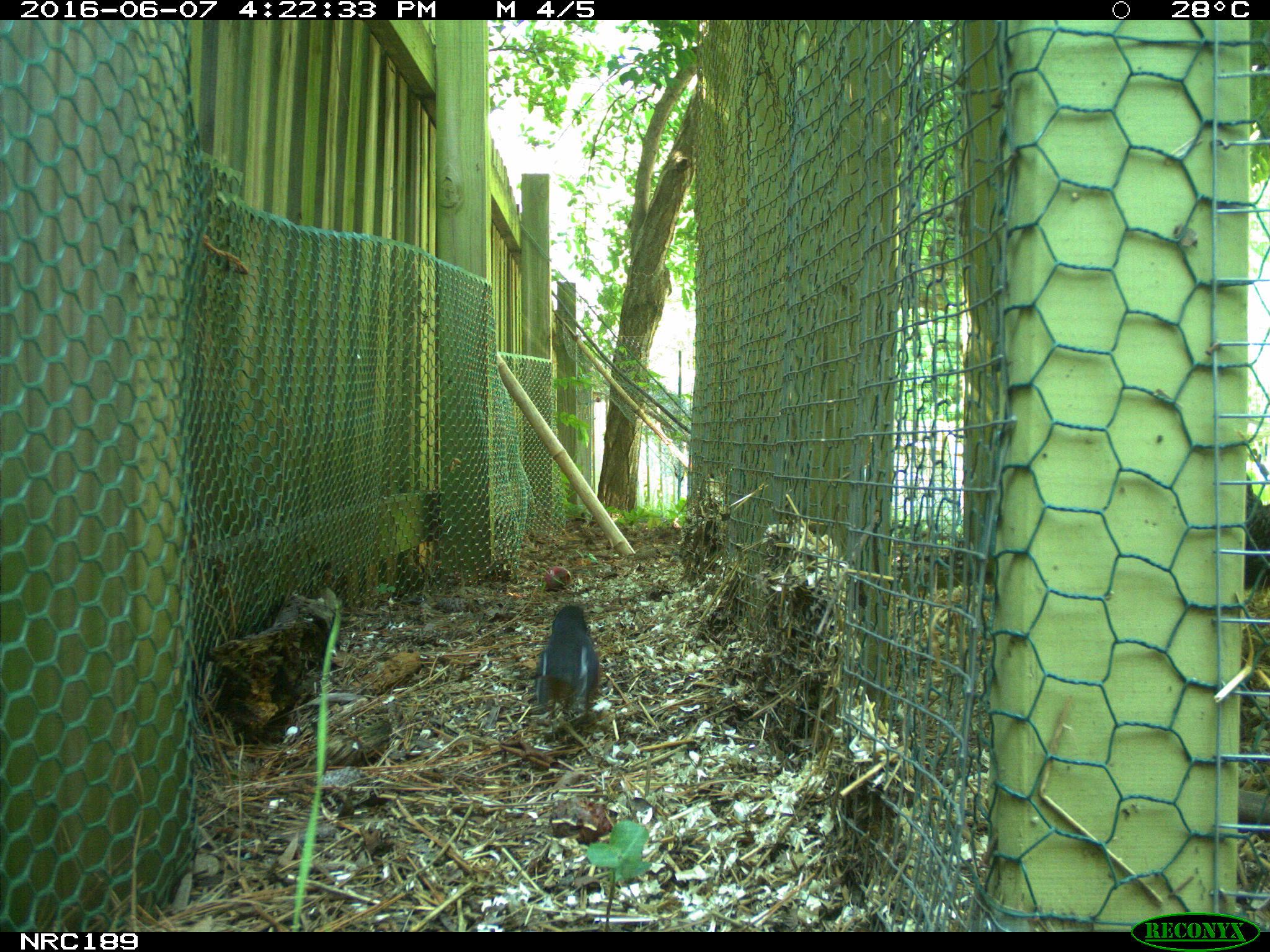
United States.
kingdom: Animalia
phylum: Chordata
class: Aves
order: Galliformes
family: Phasianidae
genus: Gallus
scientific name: Gallus gallus domesticus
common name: domestic chicken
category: Chicken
Chicken (domestic chicken) (Gallus gallus domesticus).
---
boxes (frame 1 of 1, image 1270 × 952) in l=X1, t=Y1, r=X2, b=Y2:
Chicken: l=531, t=591, r=600, b=740